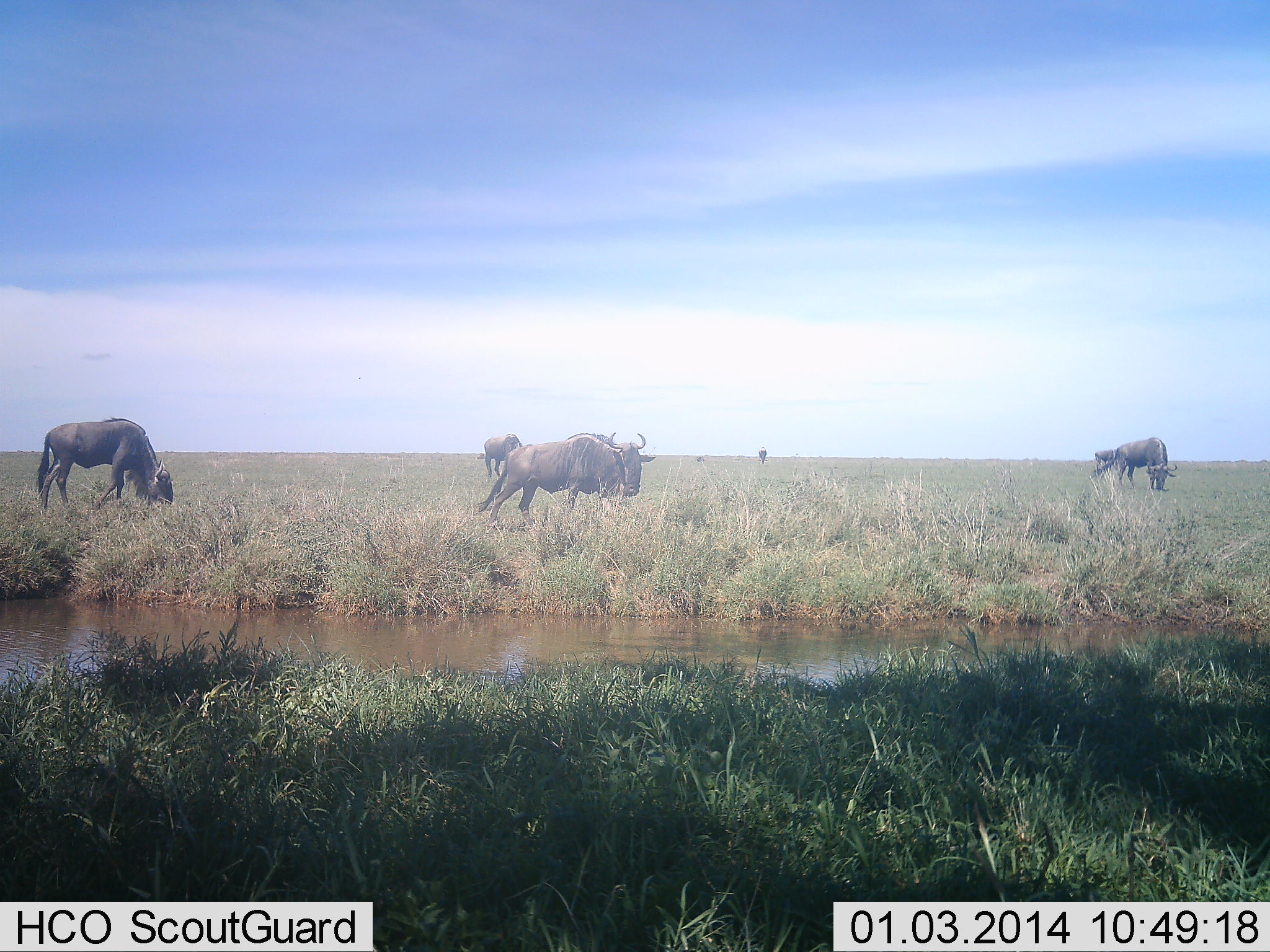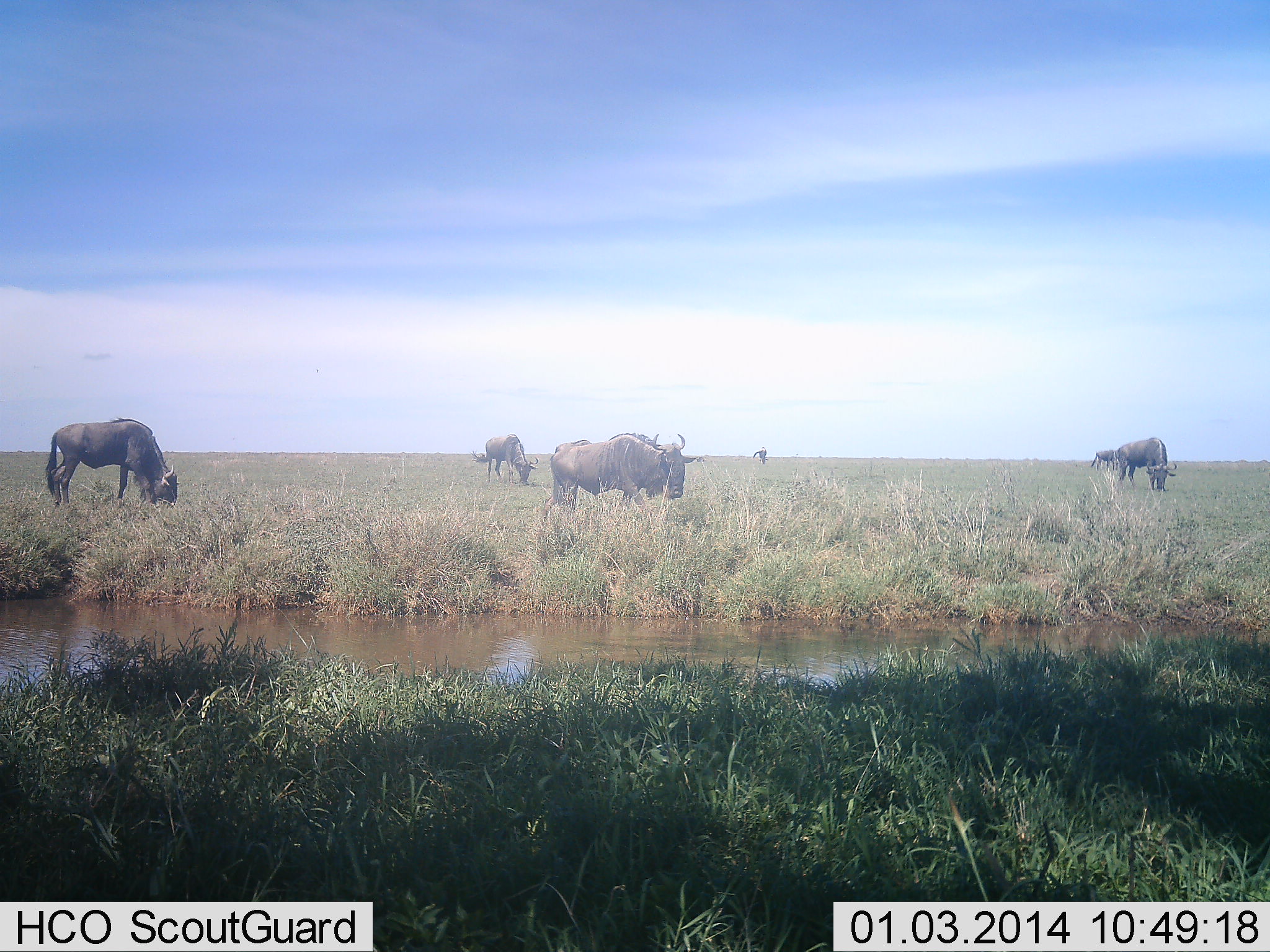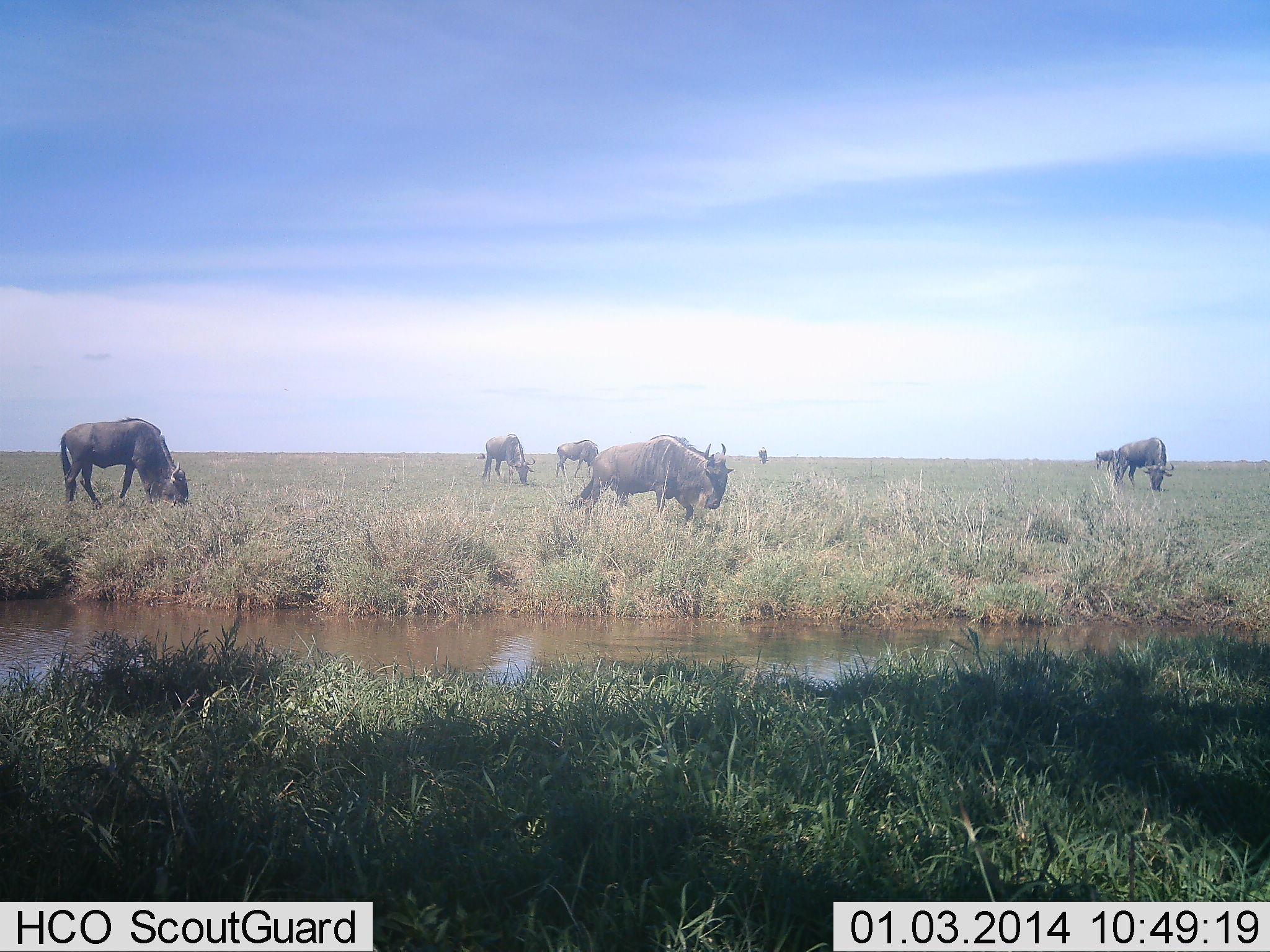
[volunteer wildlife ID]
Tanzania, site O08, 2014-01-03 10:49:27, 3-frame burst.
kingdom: Animalia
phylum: Chordata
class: Mammalia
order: Artiodactyla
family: Bovidae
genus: Connochaetes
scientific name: Connochaetes taurinus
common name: blue wildebeest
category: wildebeest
Wildebeest (blue wildebeest) (Connochaetes taurinus), count 6. Behavior (volunteer vote fractions): standing 36%, resting 2%, moving 49%, interacting 0%. Young present (vote fraction): 0%. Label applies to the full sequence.